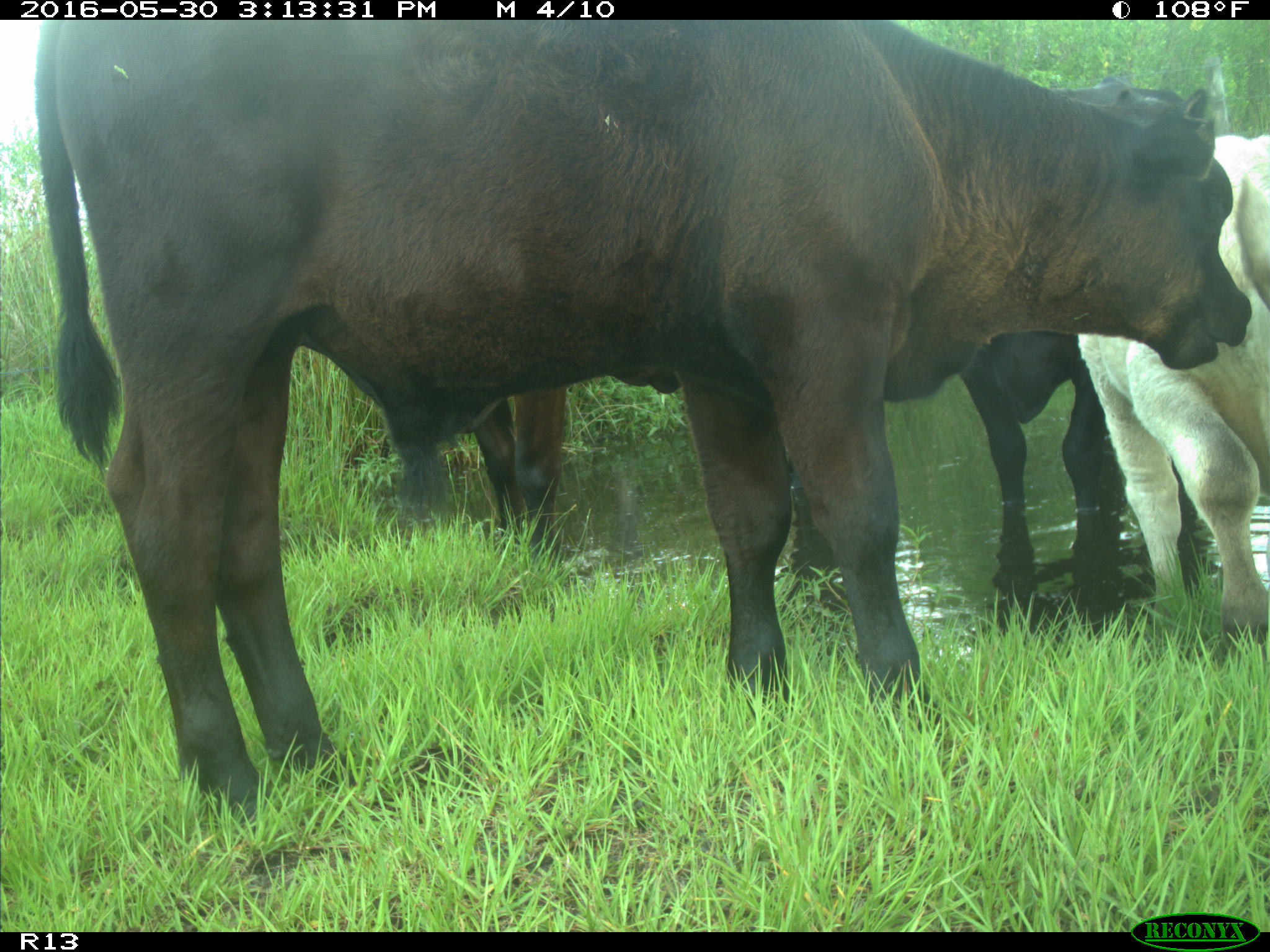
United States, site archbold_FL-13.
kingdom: Animalia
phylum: Chordata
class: Mammalia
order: Artiodactyla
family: Bovidae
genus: Bos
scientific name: Bos taurus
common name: domestic cow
Bos taurus (domestic cow).